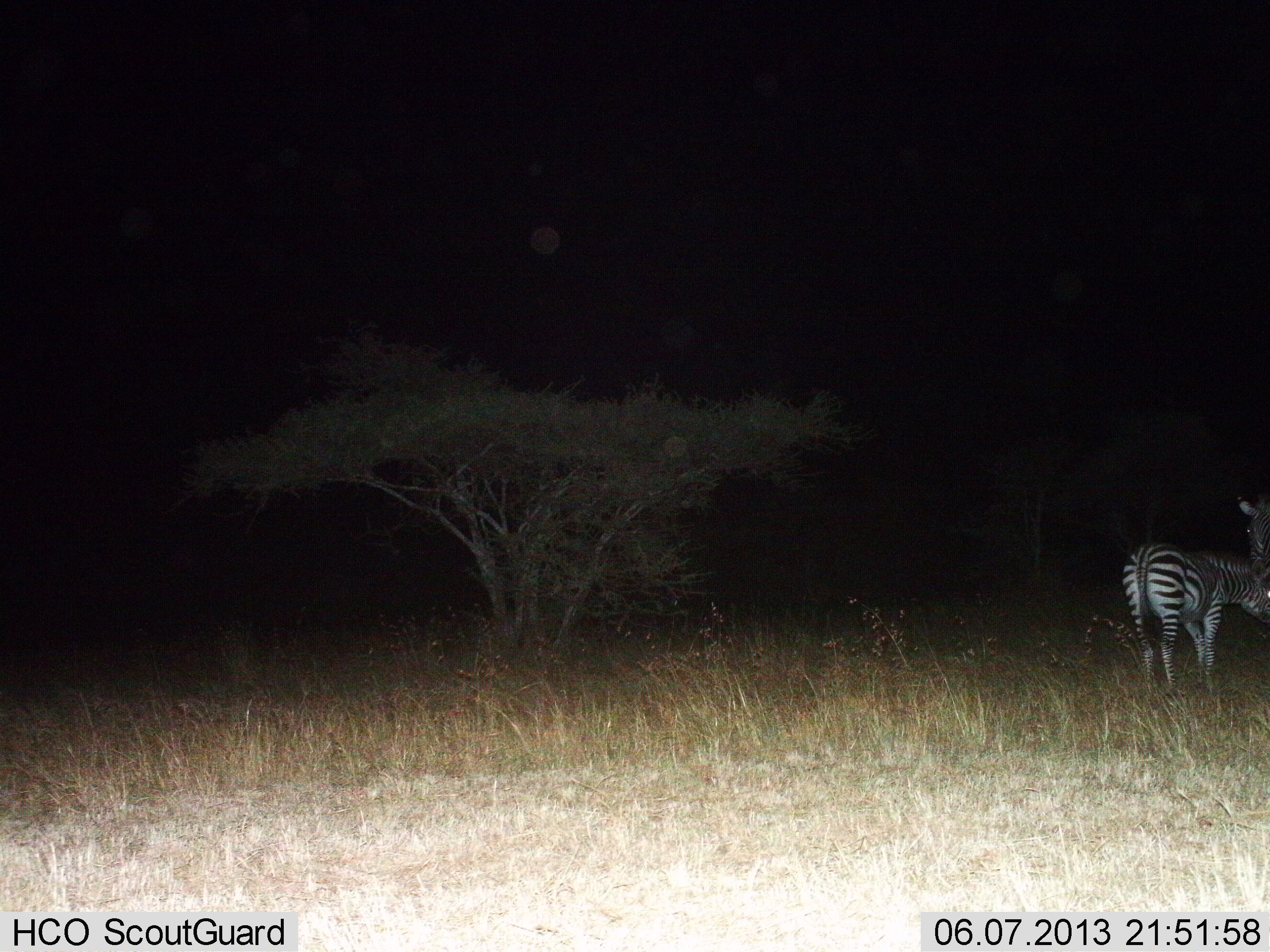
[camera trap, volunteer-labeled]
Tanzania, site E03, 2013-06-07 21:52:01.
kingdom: Animalia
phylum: Chordata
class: Mammalia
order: Perissodactyla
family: Equidae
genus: Equus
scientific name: Equus quagga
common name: plains zebra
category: zebra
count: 2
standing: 78%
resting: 4%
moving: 0%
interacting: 17%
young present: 4%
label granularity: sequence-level